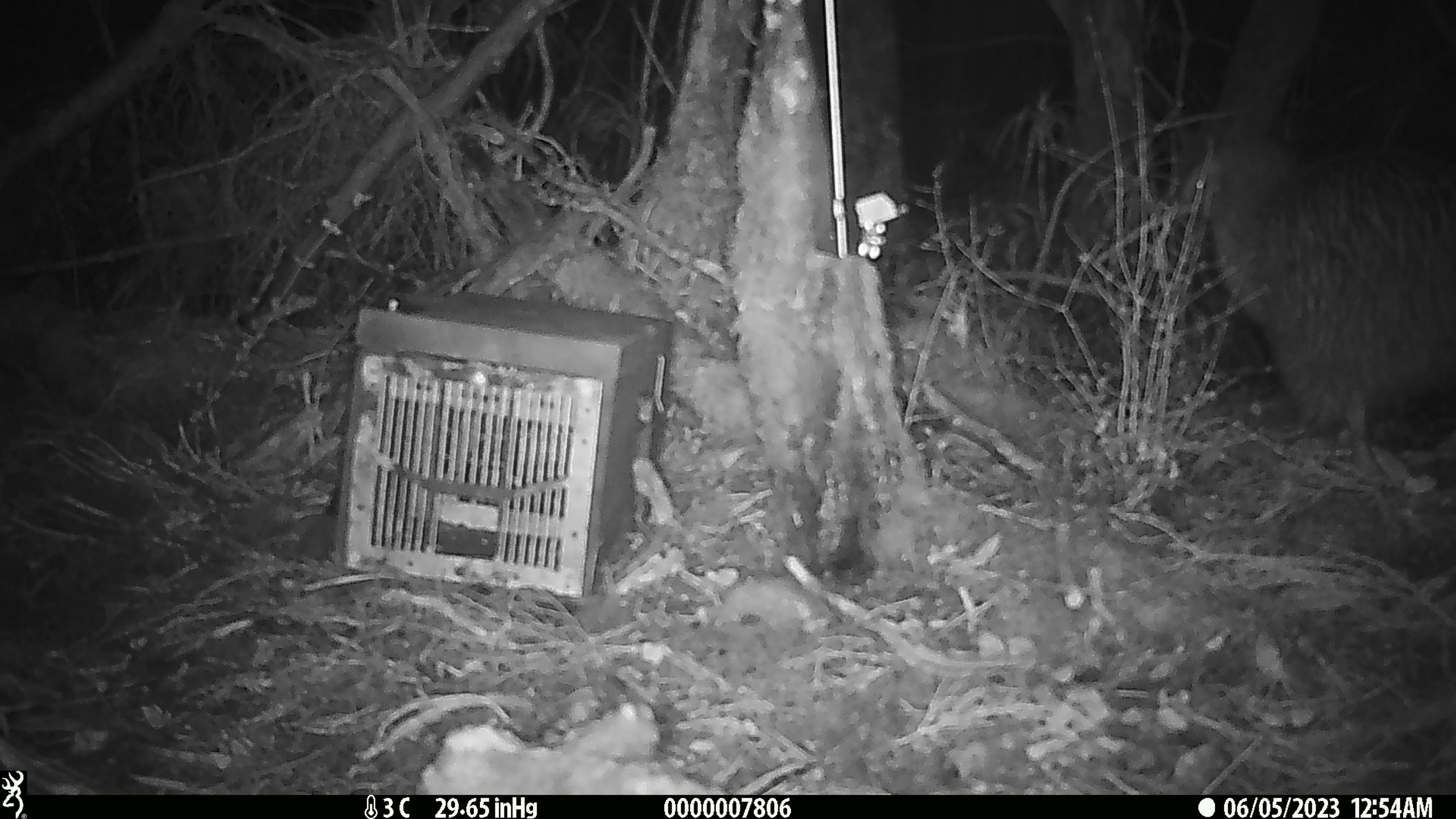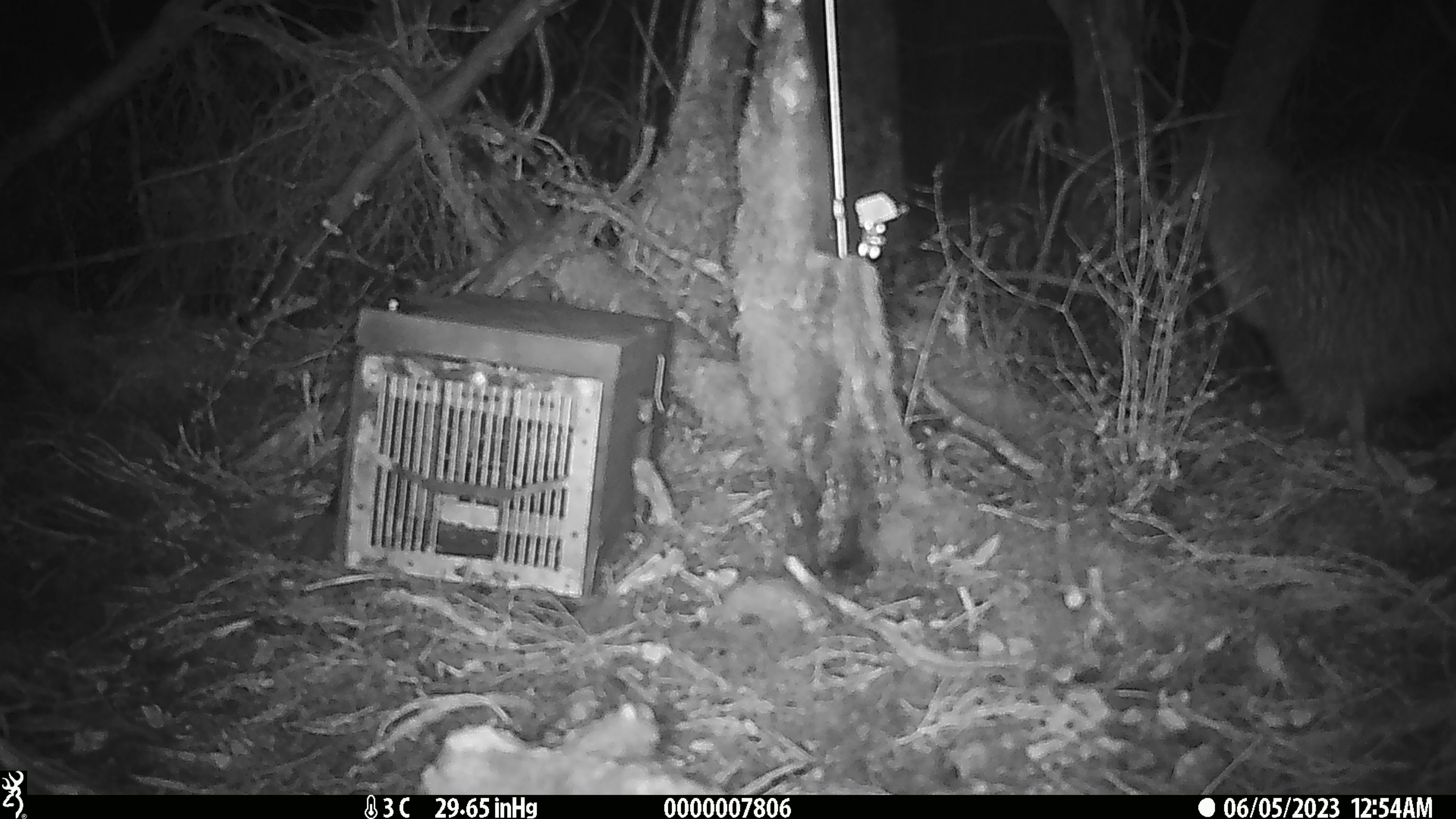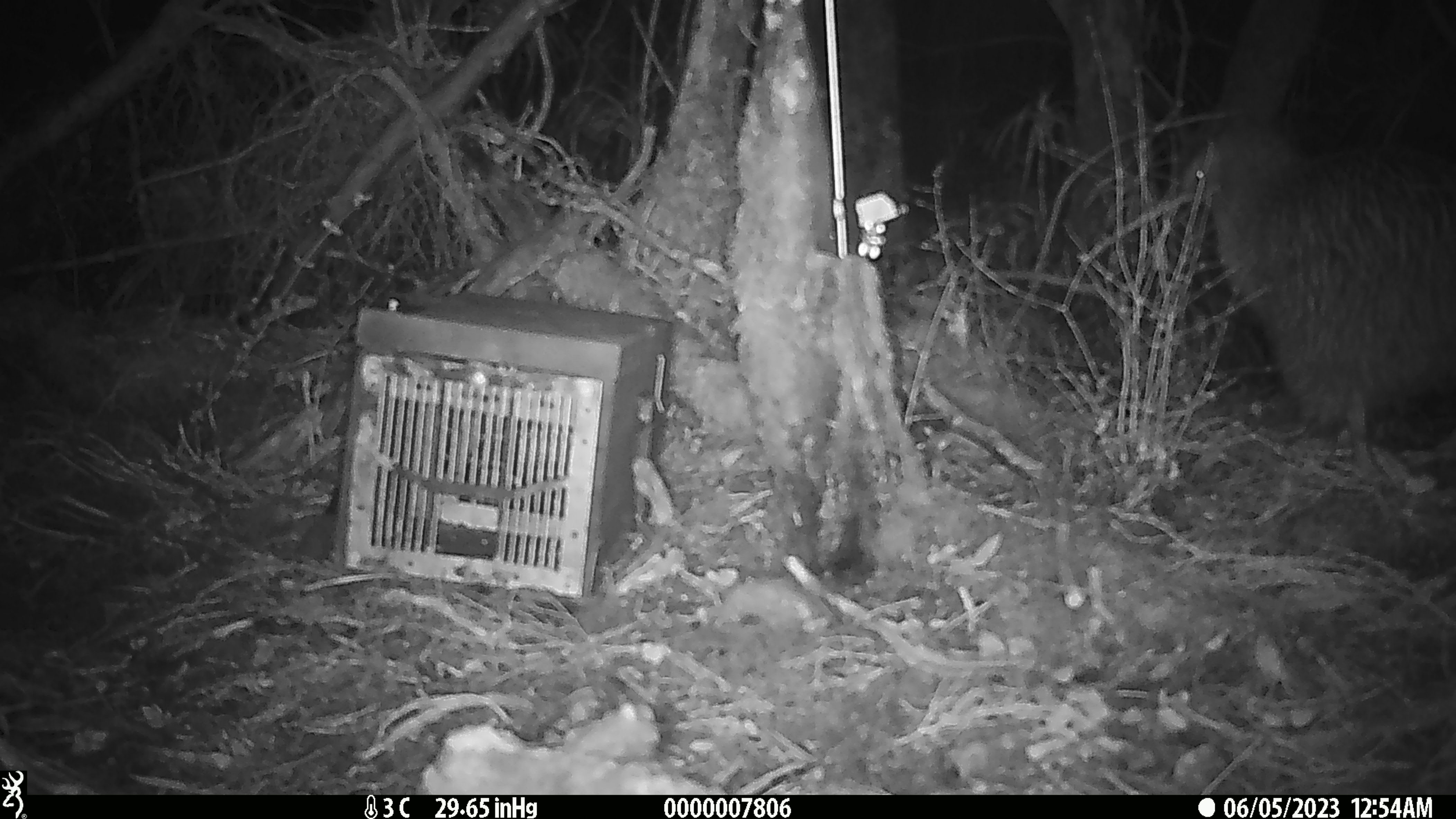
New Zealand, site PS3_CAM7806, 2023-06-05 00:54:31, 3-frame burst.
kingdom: Animalia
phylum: Chordata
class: Aves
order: Apterygiformes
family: Apterygidae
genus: Apteryx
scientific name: Apteryx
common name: kiwi